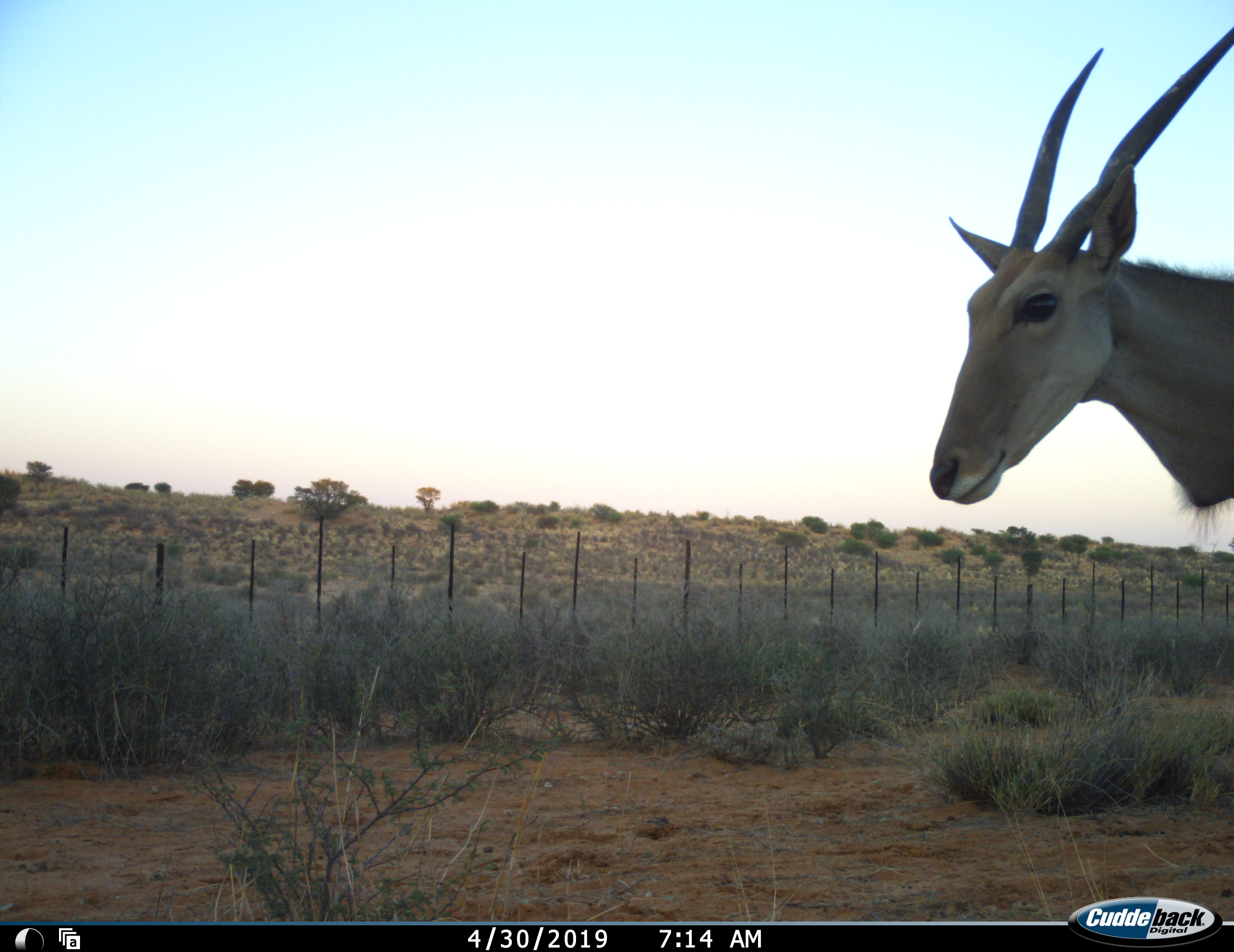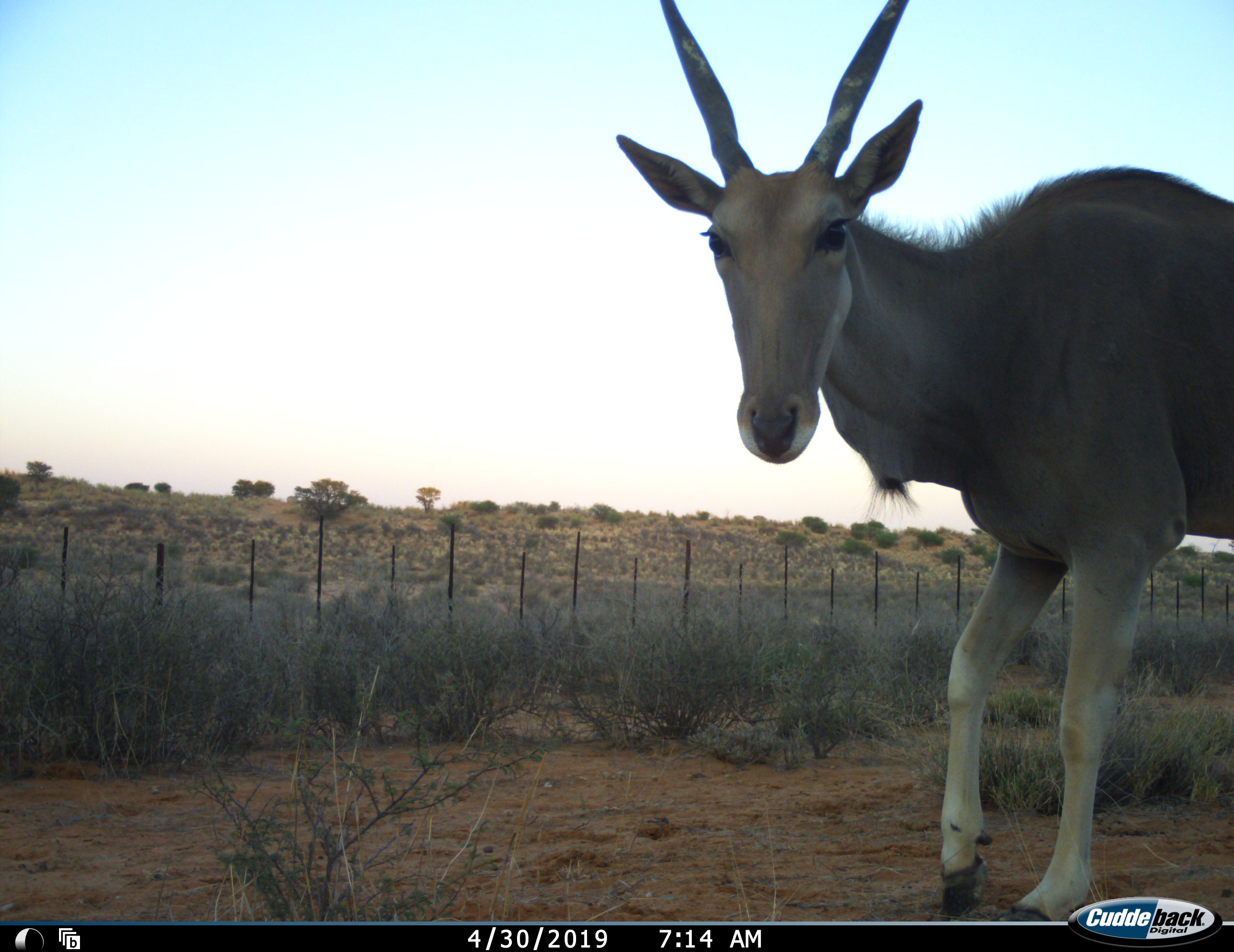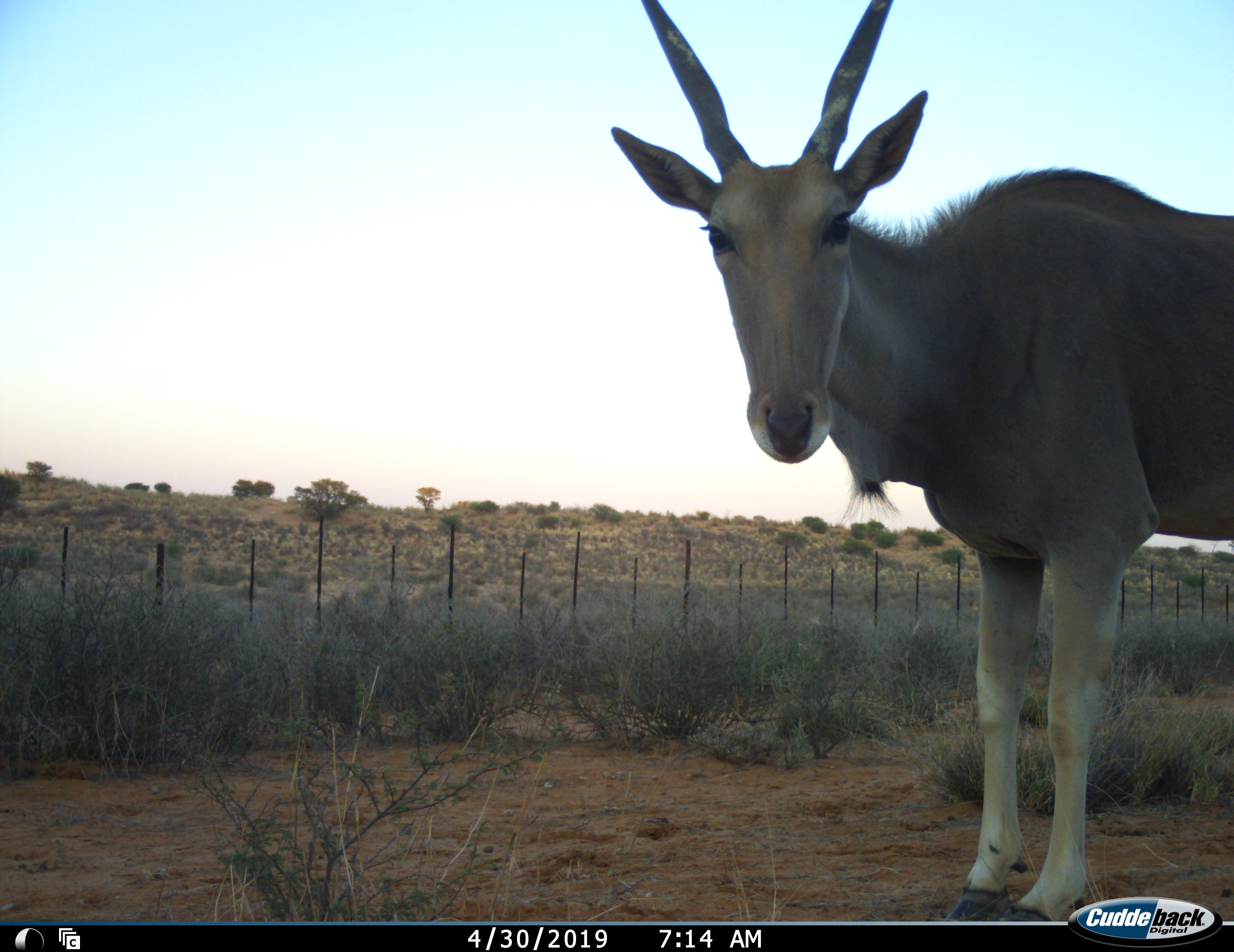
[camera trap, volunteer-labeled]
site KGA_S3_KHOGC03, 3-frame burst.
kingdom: Animalia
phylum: Chordata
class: Mammalia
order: Artiodactyla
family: Bovidae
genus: Tragelaphus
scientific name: Tragelaphus oryx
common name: eland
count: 1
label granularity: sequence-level